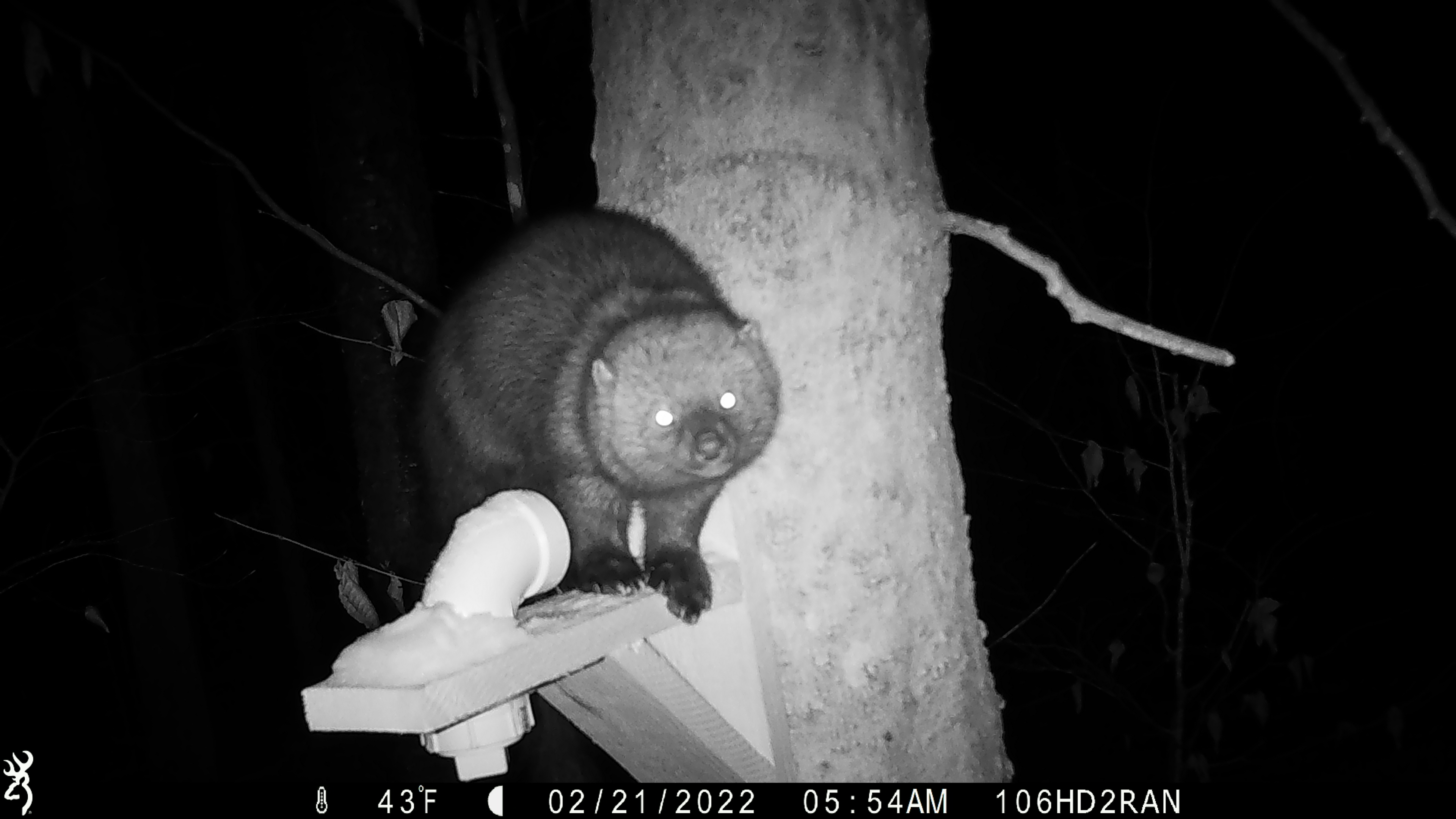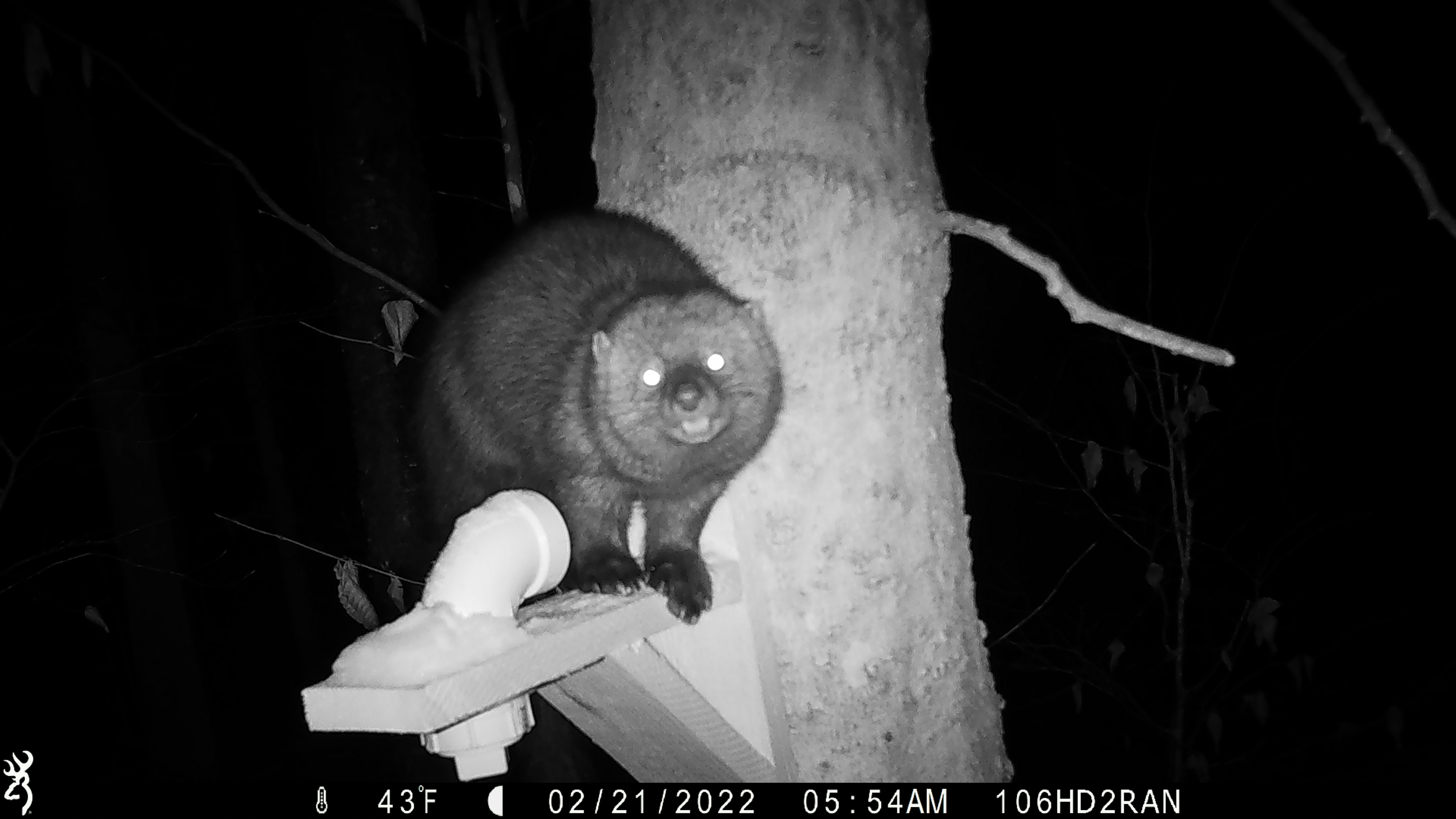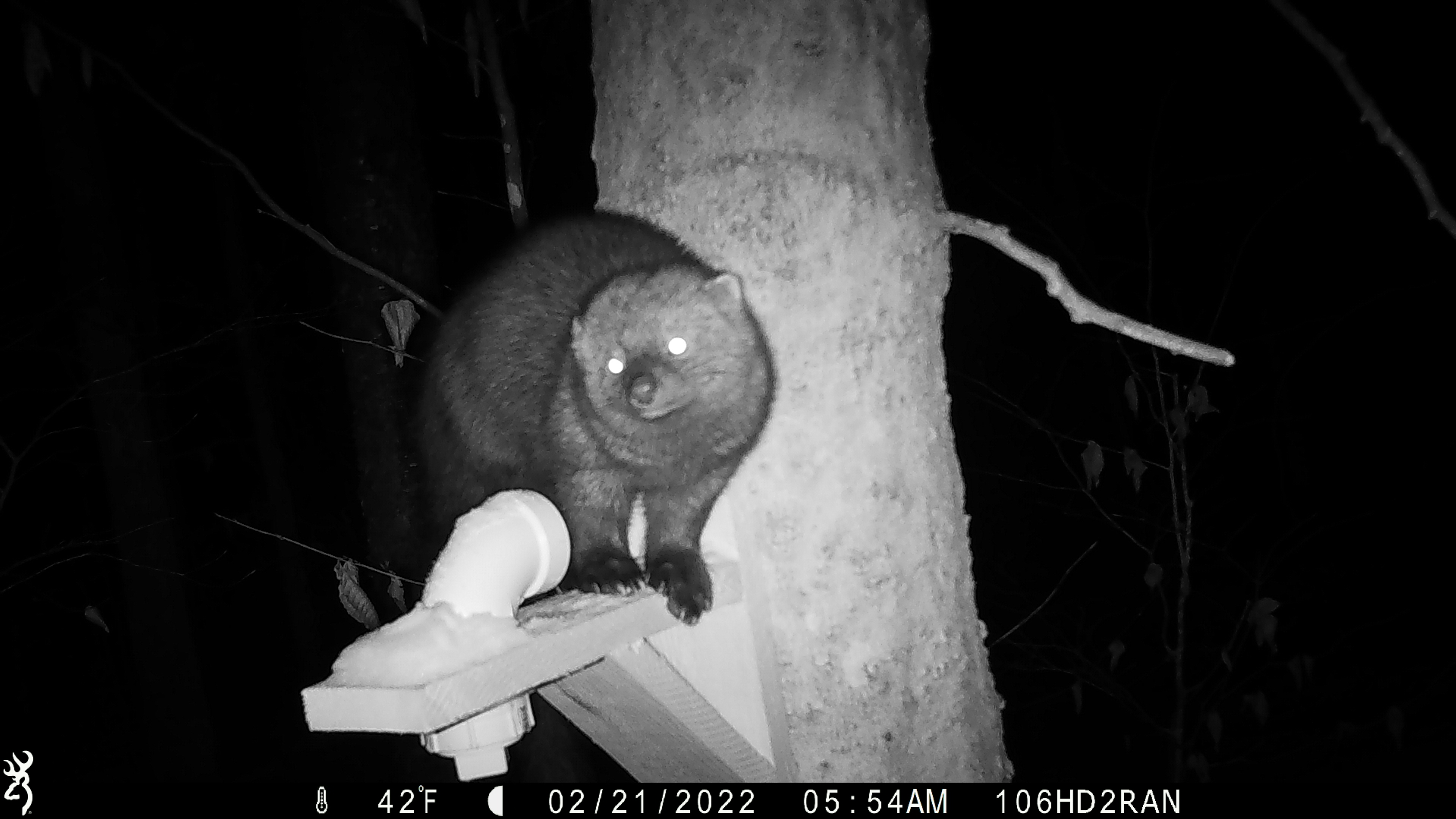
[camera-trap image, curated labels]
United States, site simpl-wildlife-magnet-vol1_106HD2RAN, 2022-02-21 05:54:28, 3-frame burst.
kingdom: Animalia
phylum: Chordata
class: Mammalia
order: Carnivora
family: Mustelidae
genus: Pekania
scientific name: Pekania pennanti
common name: fisher